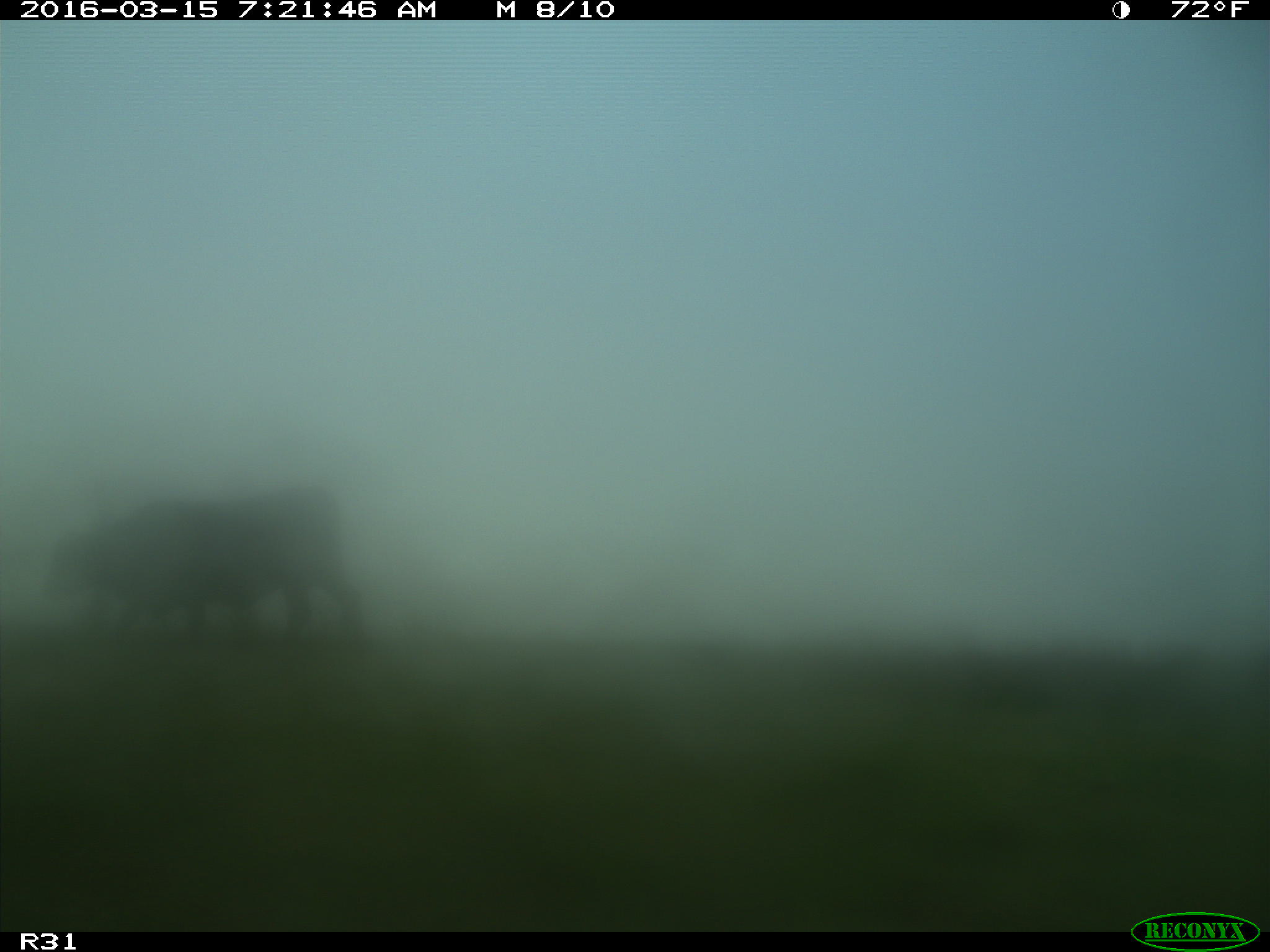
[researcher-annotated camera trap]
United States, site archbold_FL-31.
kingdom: Animalia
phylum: Chordata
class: Mammalia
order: Artiodactyla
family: Bovidae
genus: Bos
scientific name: Bos taurus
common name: domestic cow